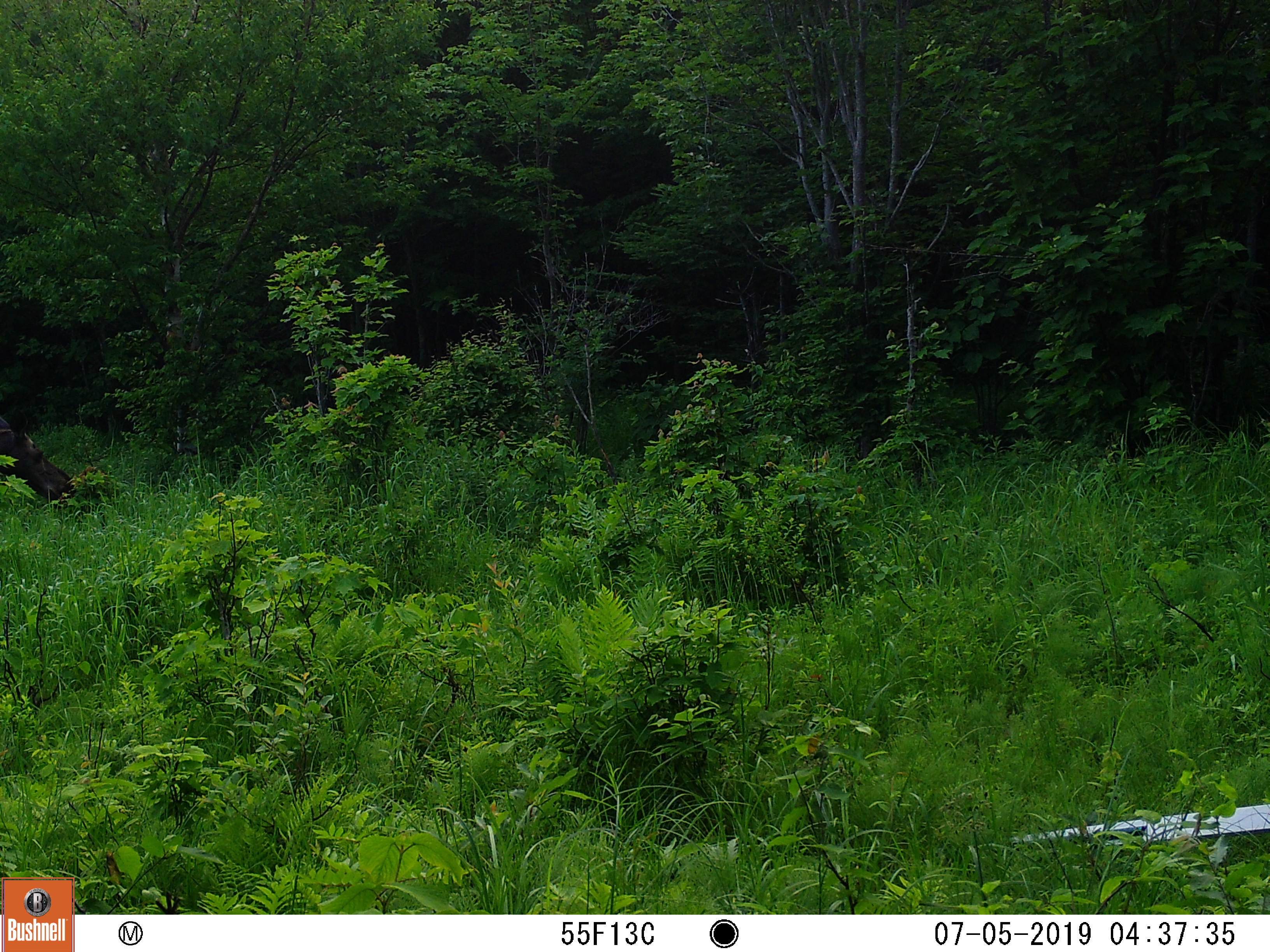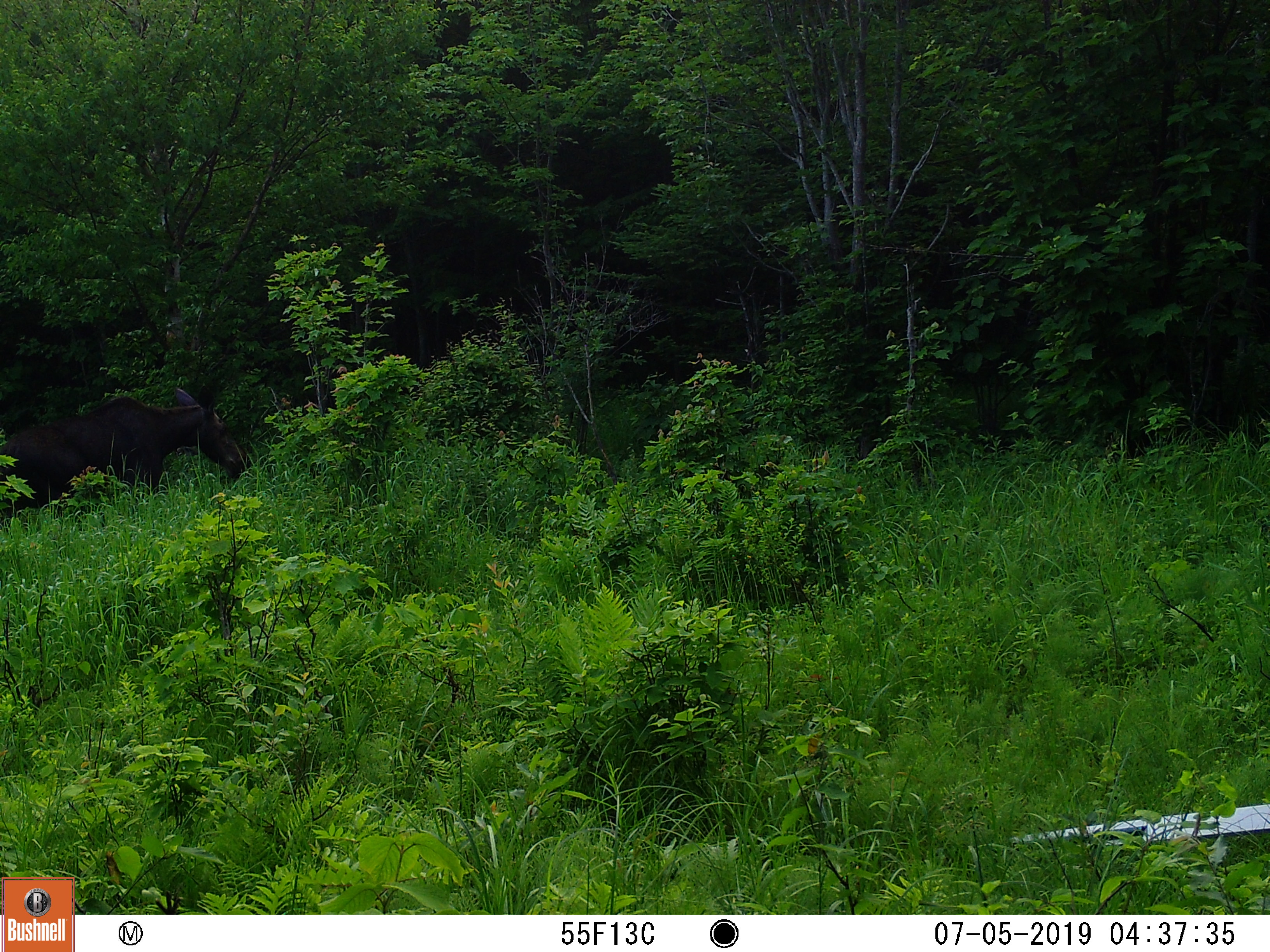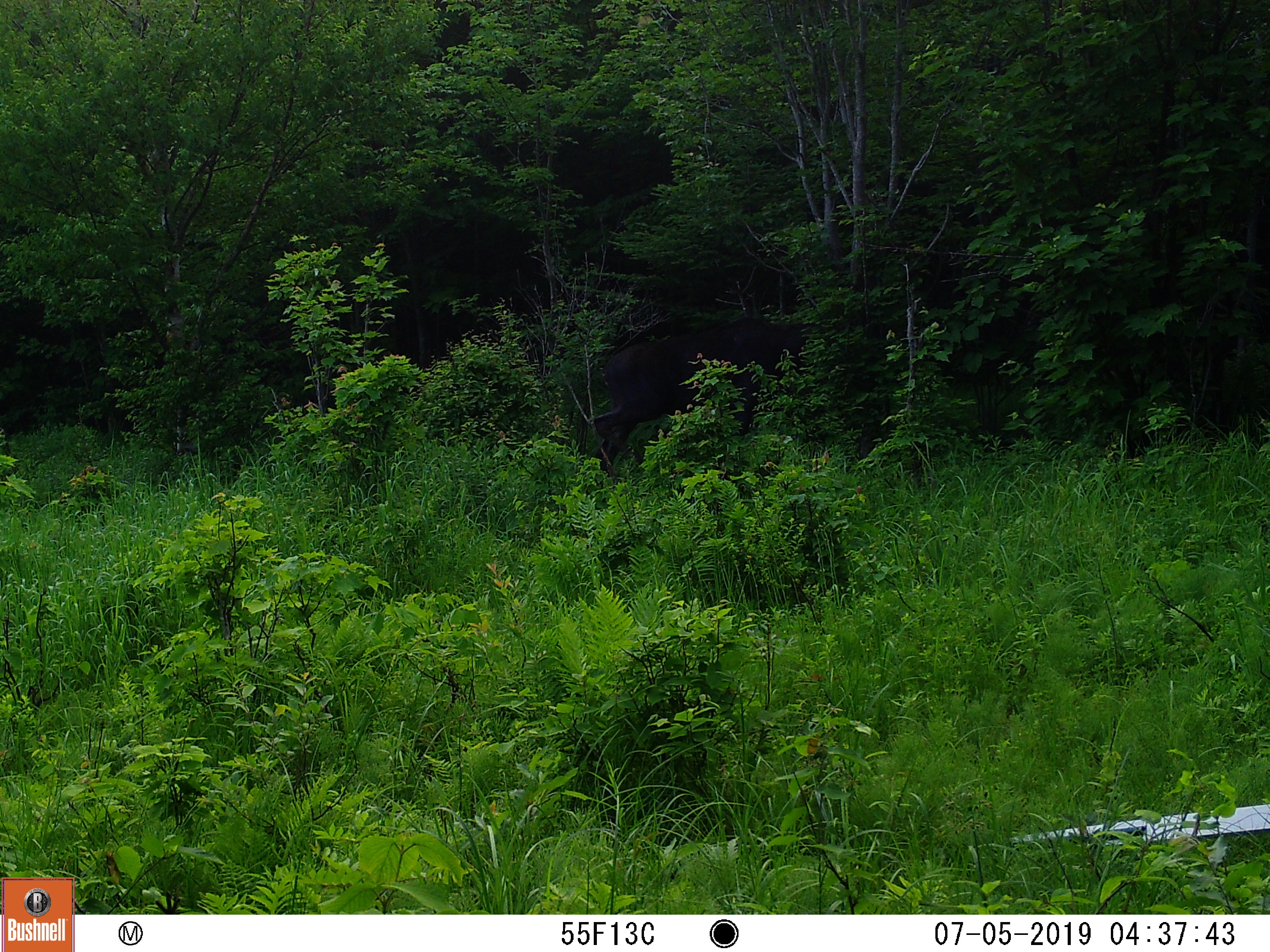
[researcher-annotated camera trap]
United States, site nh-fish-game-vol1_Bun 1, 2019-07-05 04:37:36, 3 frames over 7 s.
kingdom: Animalia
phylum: Chordata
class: Mammalia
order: Artiodactyla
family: Cervidae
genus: Alces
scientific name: Alces alces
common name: moose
Moose (Alces alces).